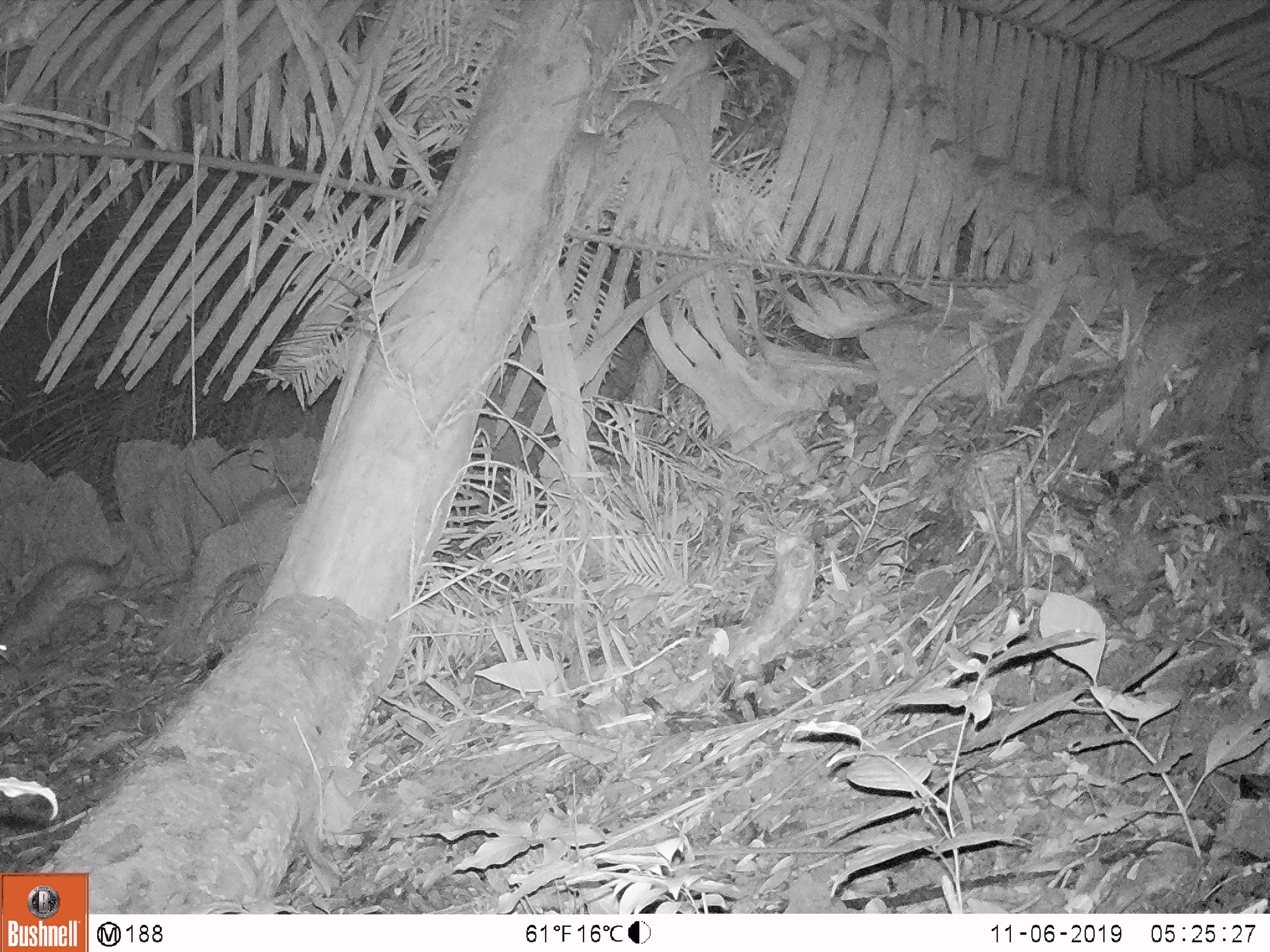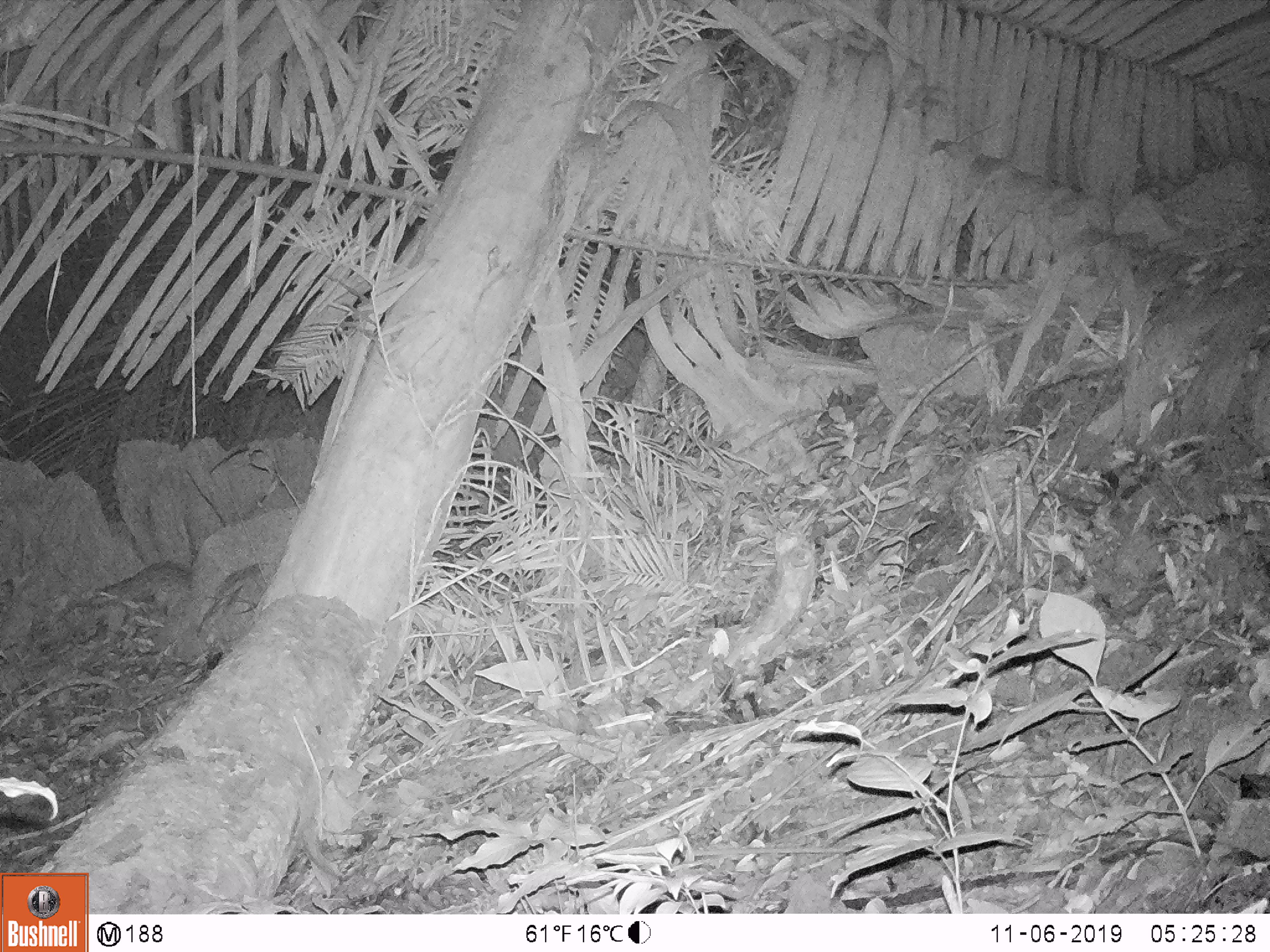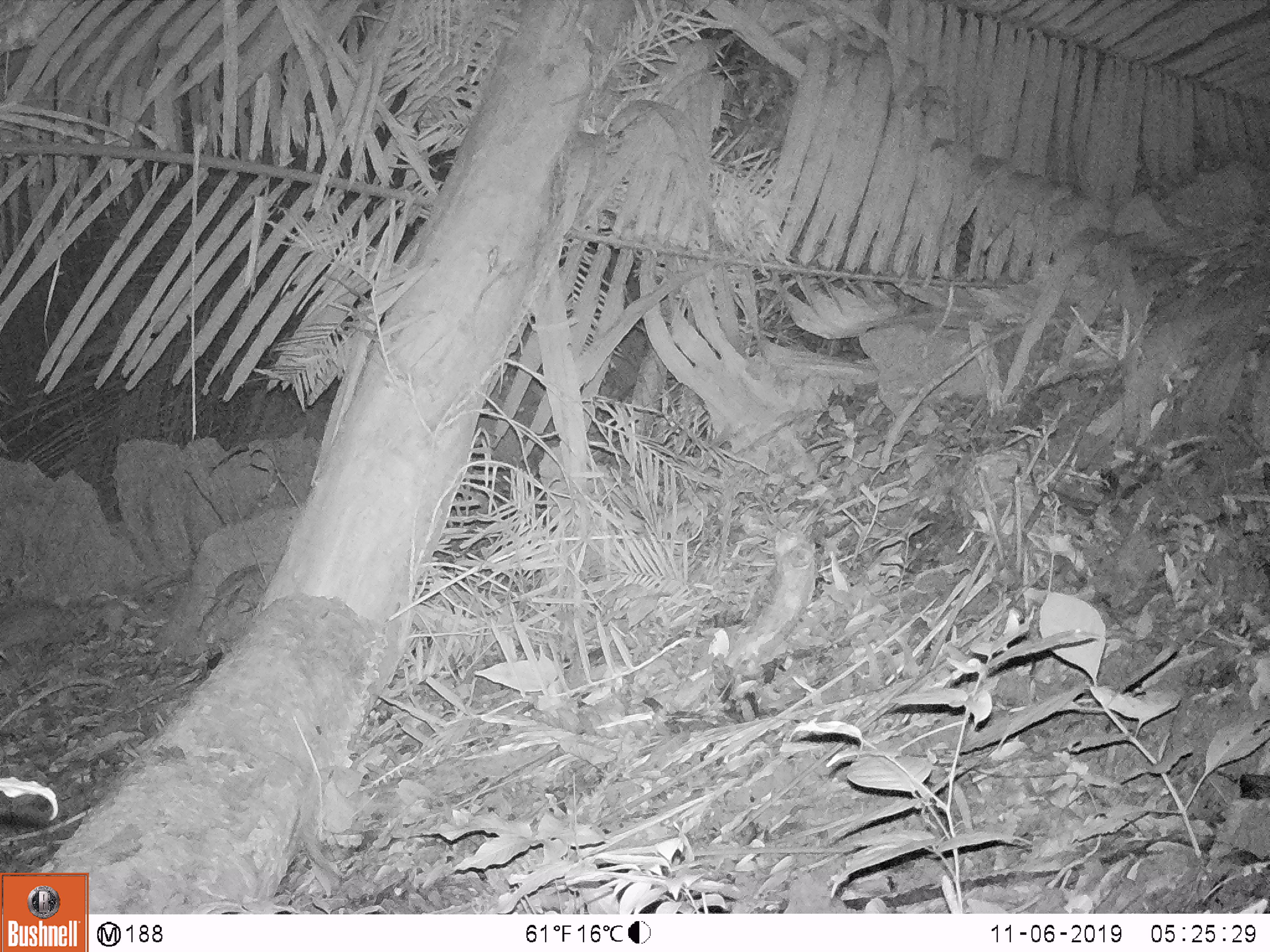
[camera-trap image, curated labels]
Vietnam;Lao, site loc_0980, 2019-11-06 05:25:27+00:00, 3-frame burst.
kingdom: Animalia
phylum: Chordata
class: Mammalia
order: Rodentia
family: Hystricidae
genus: Atherurus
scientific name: Atherurus macrourus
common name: asiatic brush-tailed porcupine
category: asiatic brush tailed porcupine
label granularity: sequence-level